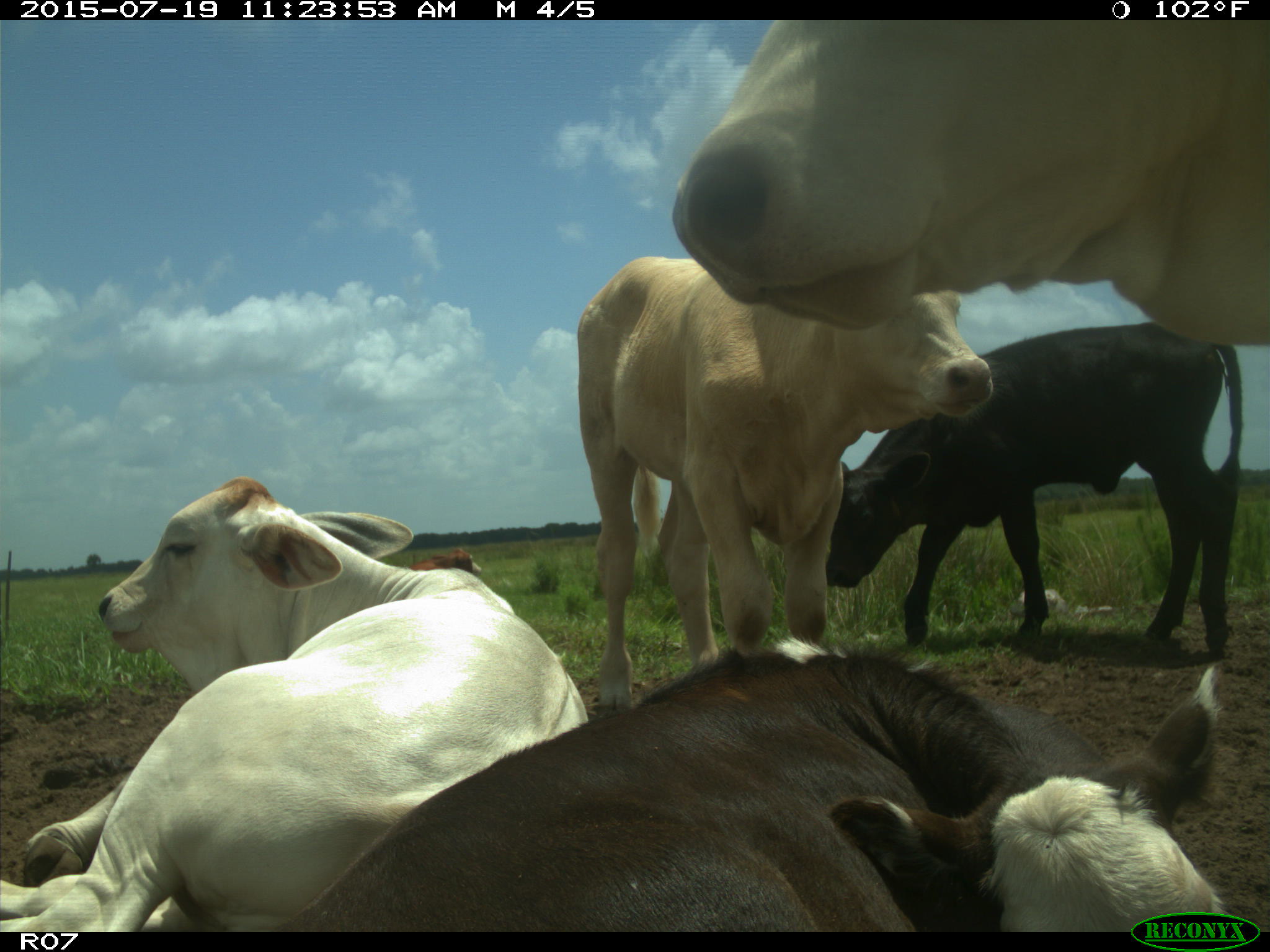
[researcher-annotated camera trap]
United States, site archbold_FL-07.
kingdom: Animalia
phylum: Chordata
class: Mammalia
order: Artiodactyla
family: Bovidae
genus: Bos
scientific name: Bos taurus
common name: domestic cow